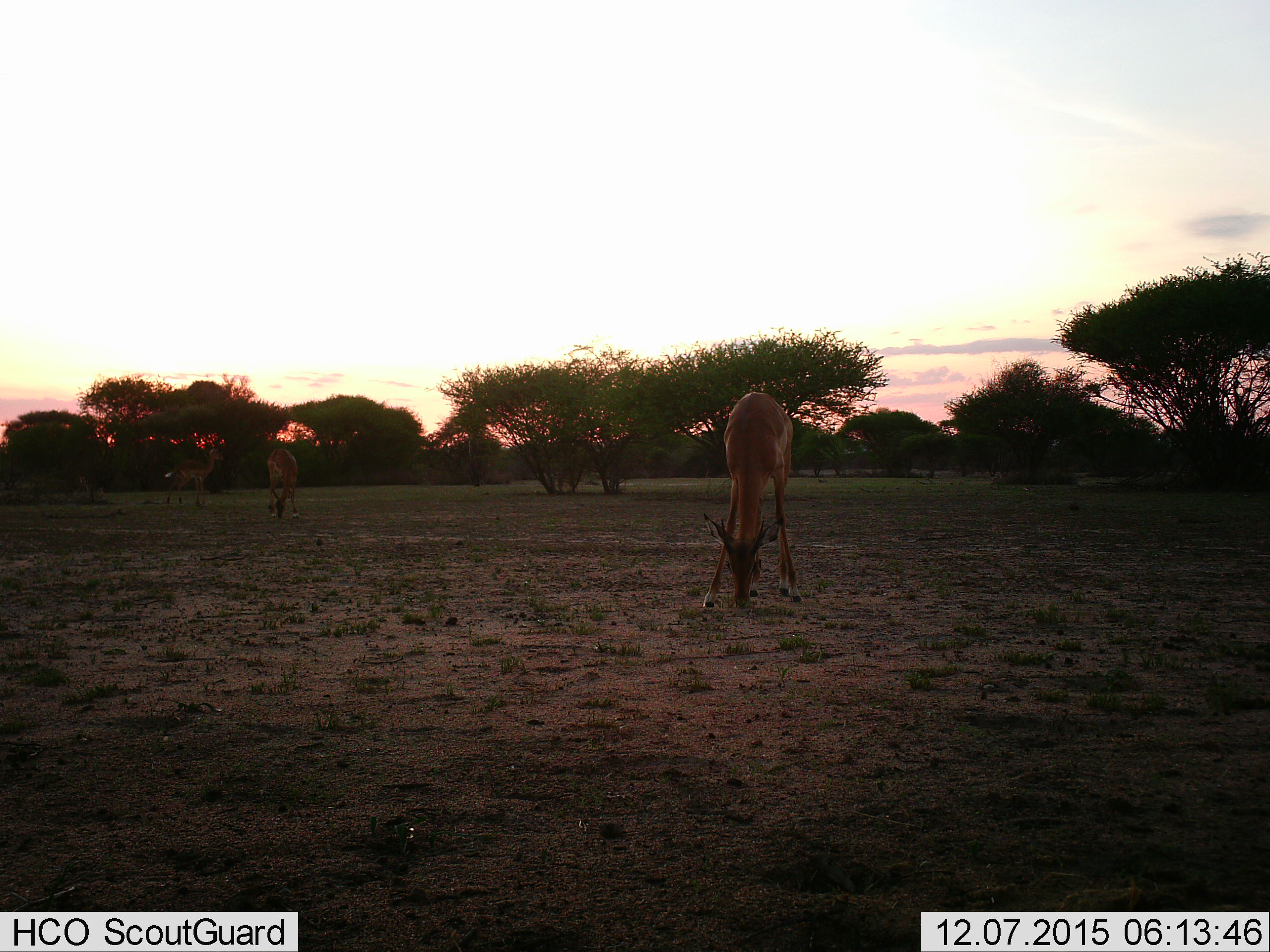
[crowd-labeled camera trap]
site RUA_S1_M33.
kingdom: Animalia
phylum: Chordata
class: Mammalia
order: Artiodactyla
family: Bovidae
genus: Aepyceros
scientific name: Aepyceros melampus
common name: impala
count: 3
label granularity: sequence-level